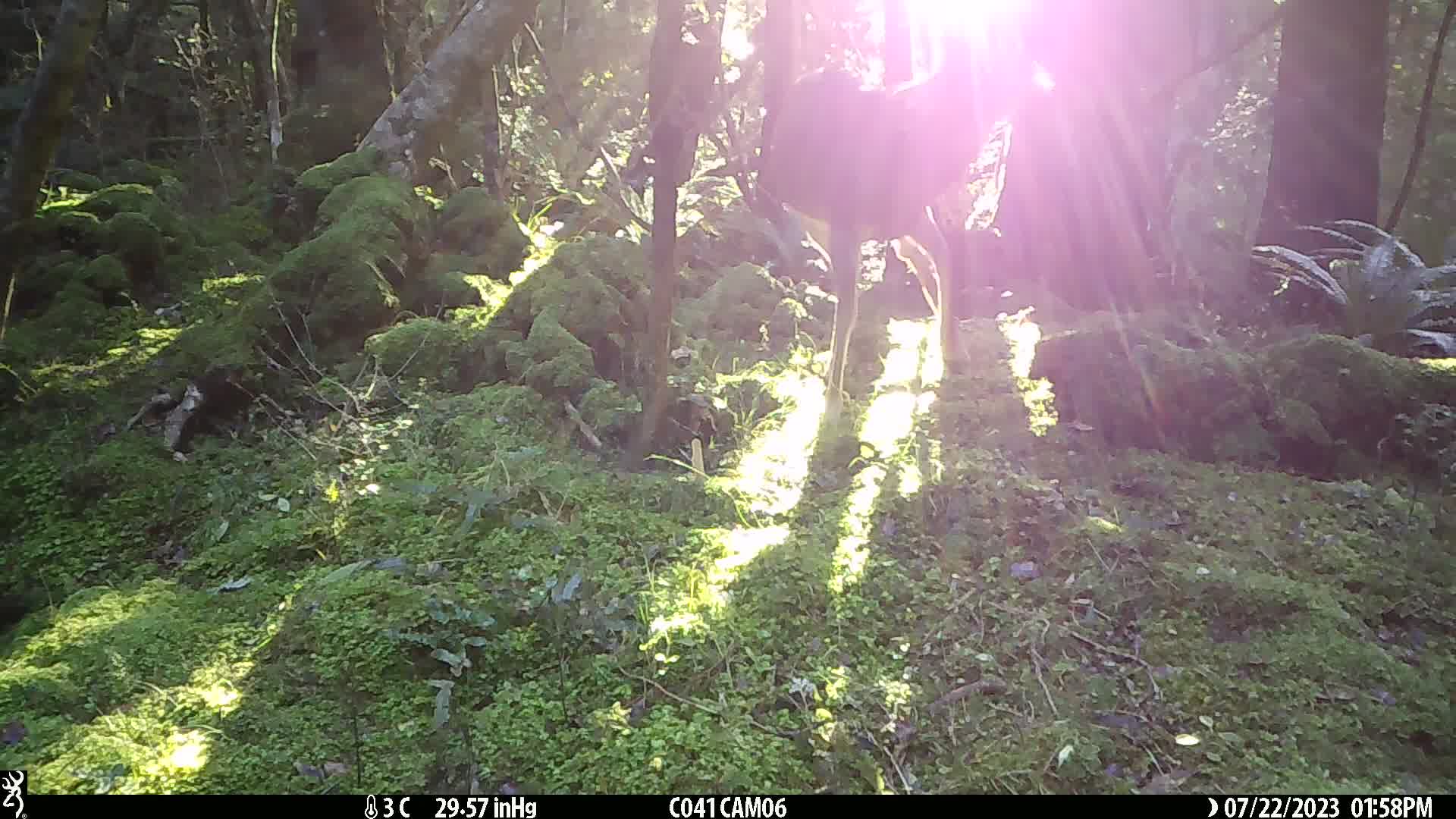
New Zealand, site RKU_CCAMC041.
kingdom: Animalia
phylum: Chordata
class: Mammalia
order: Artiodactyla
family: Cervidae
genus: Odocoileus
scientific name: Odocoileus virginianus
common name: white-tailed deer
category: white tailed deer